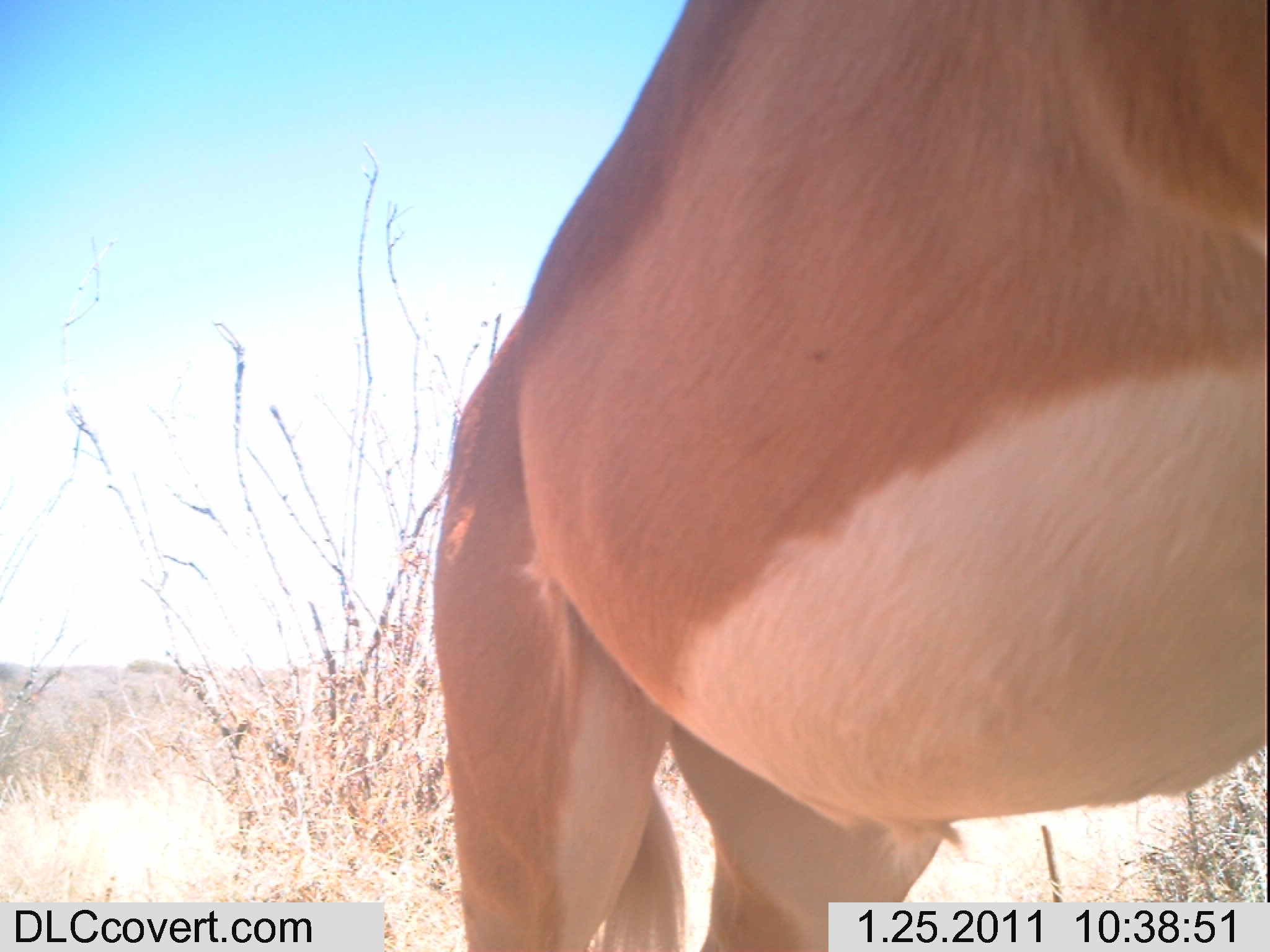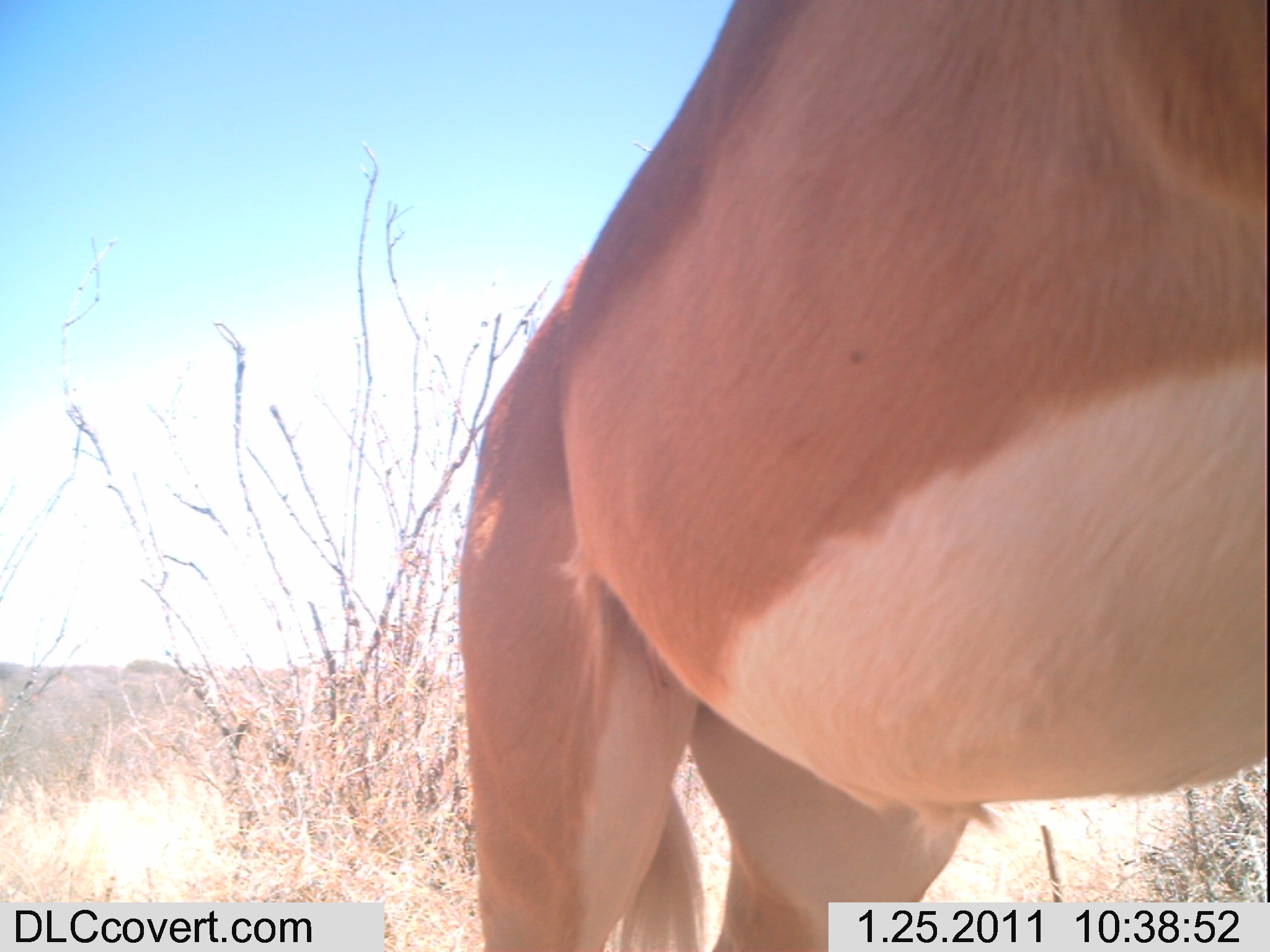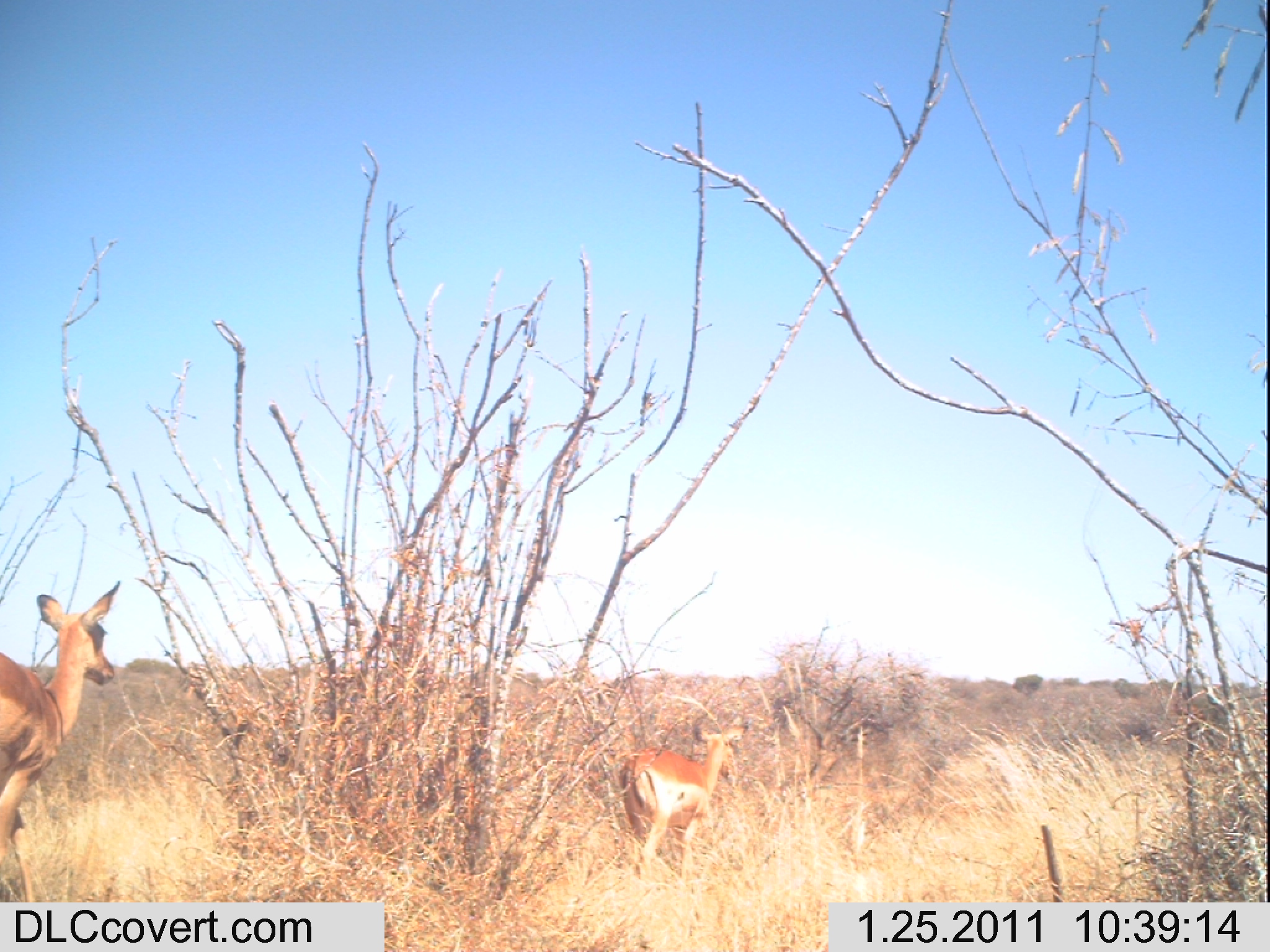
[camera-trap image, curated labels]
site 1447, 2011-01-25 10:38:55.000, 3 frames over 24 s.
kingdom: Animalia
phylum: Chordata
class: Mammalia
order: Artiodactyla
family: Bovidae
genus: Aepyceros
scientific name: Aepyceros melampus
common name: impala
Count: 1.